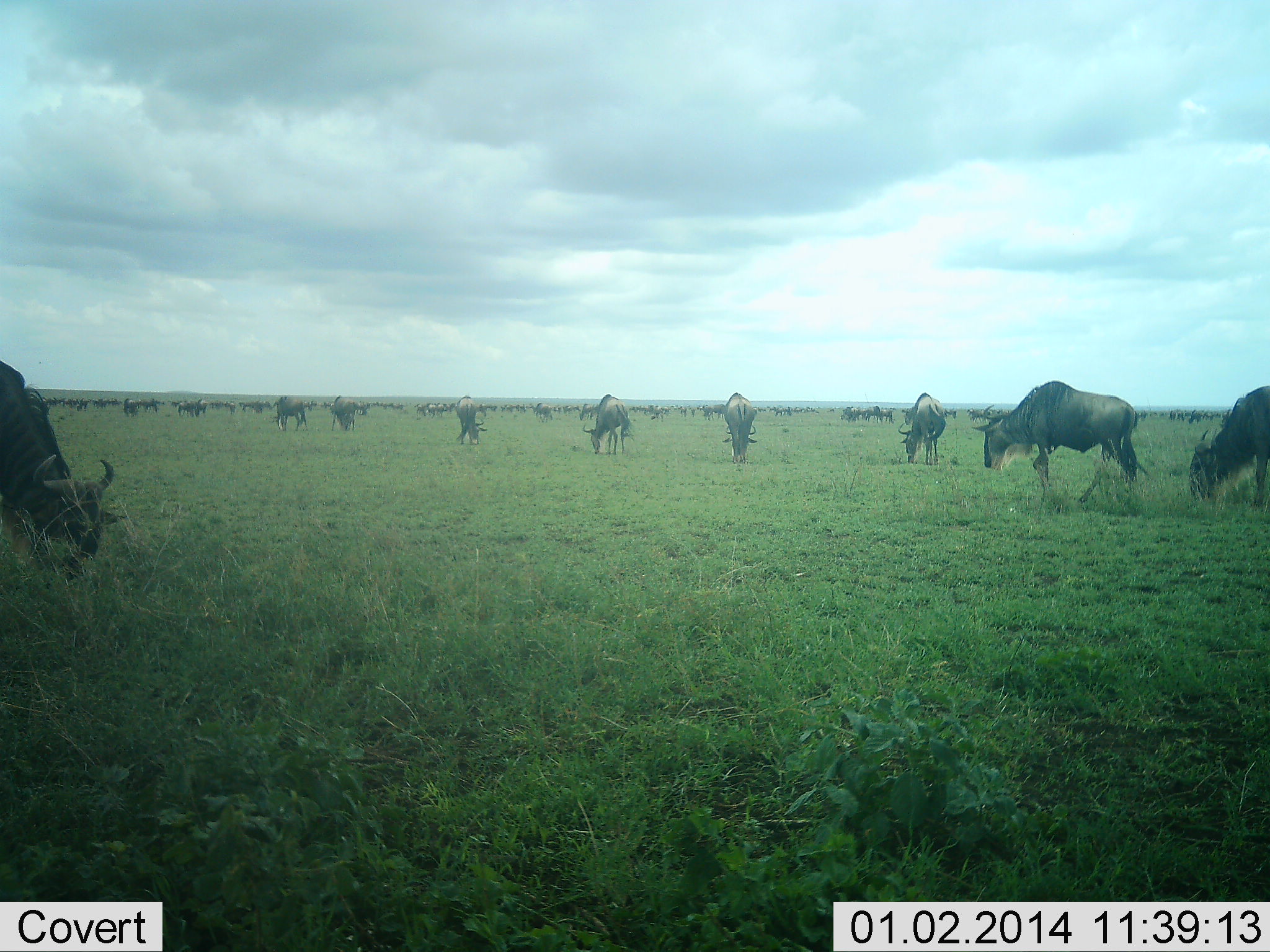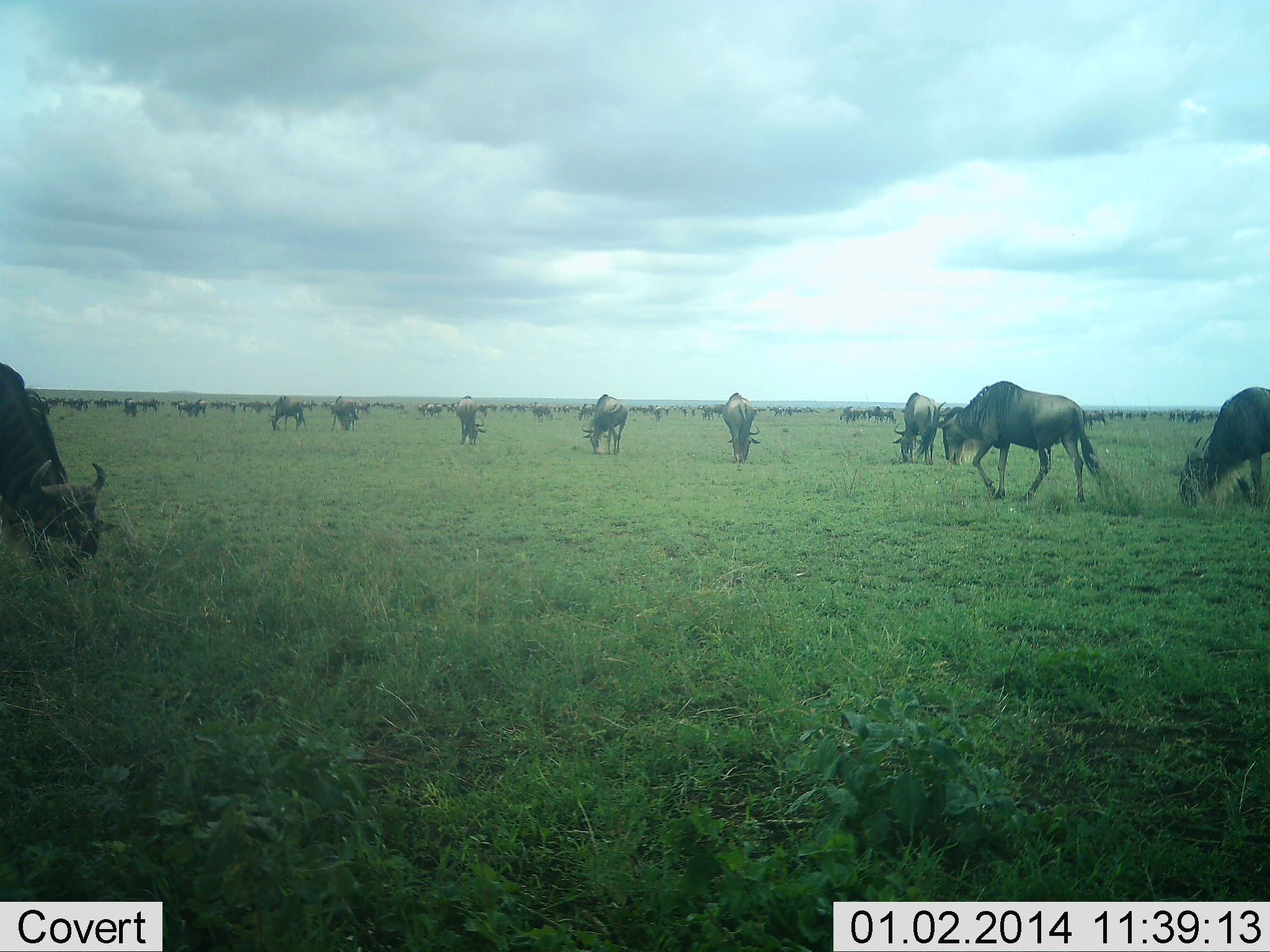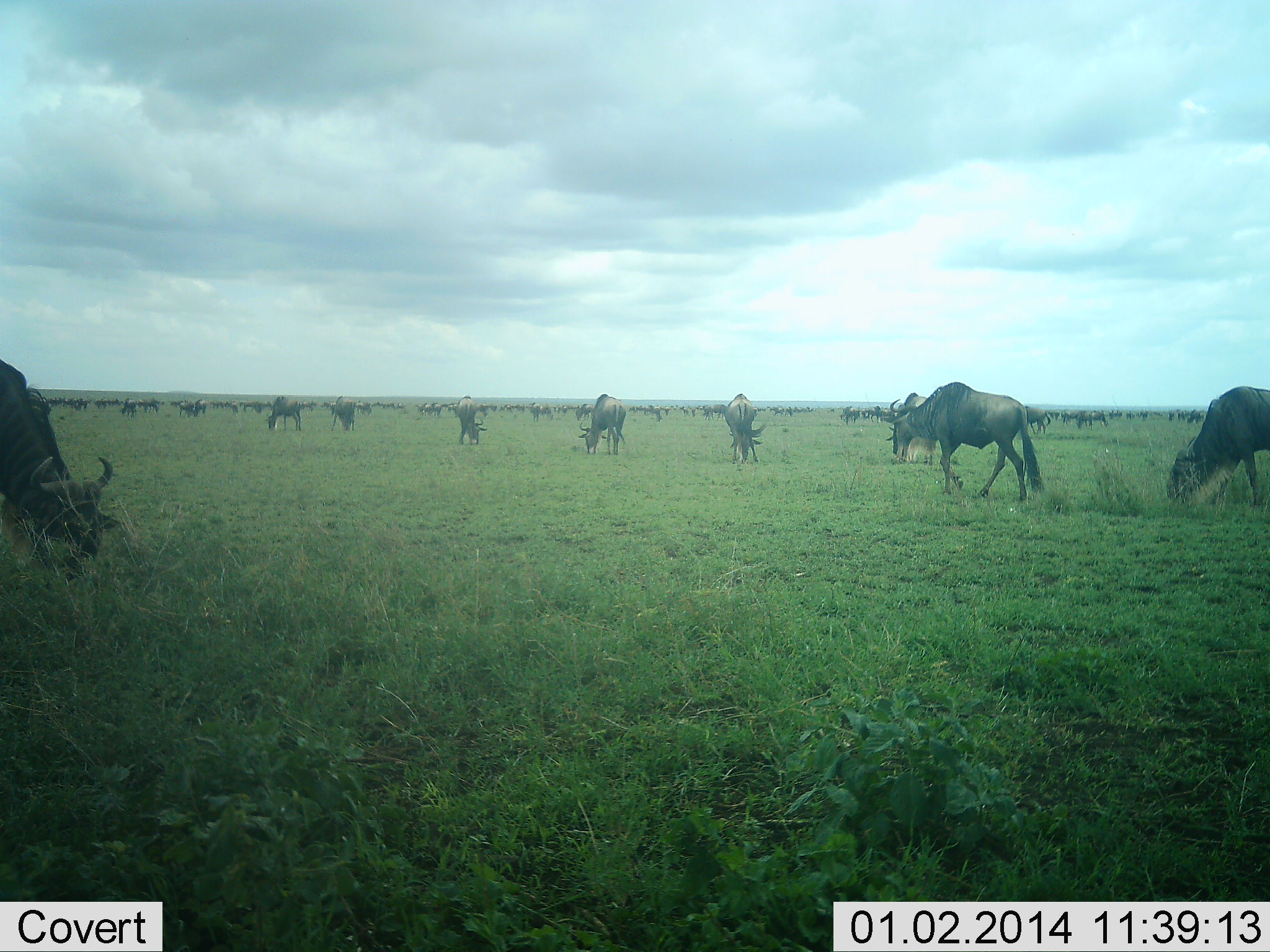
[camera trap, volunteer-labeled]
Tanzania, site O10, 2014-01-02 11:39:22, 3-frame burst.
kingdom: Animalia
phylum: Chordata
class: Mammalia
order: Artiodactyla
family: Bovidae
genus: Connochaetes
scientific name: Connochaetes taurinus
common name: blue wildebeest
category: wildebeest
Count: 51+.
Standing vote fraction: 60%.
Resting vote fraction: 0%.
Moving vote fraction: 70%.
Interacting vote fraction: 0%.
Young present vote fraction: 0%.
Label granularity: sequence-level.